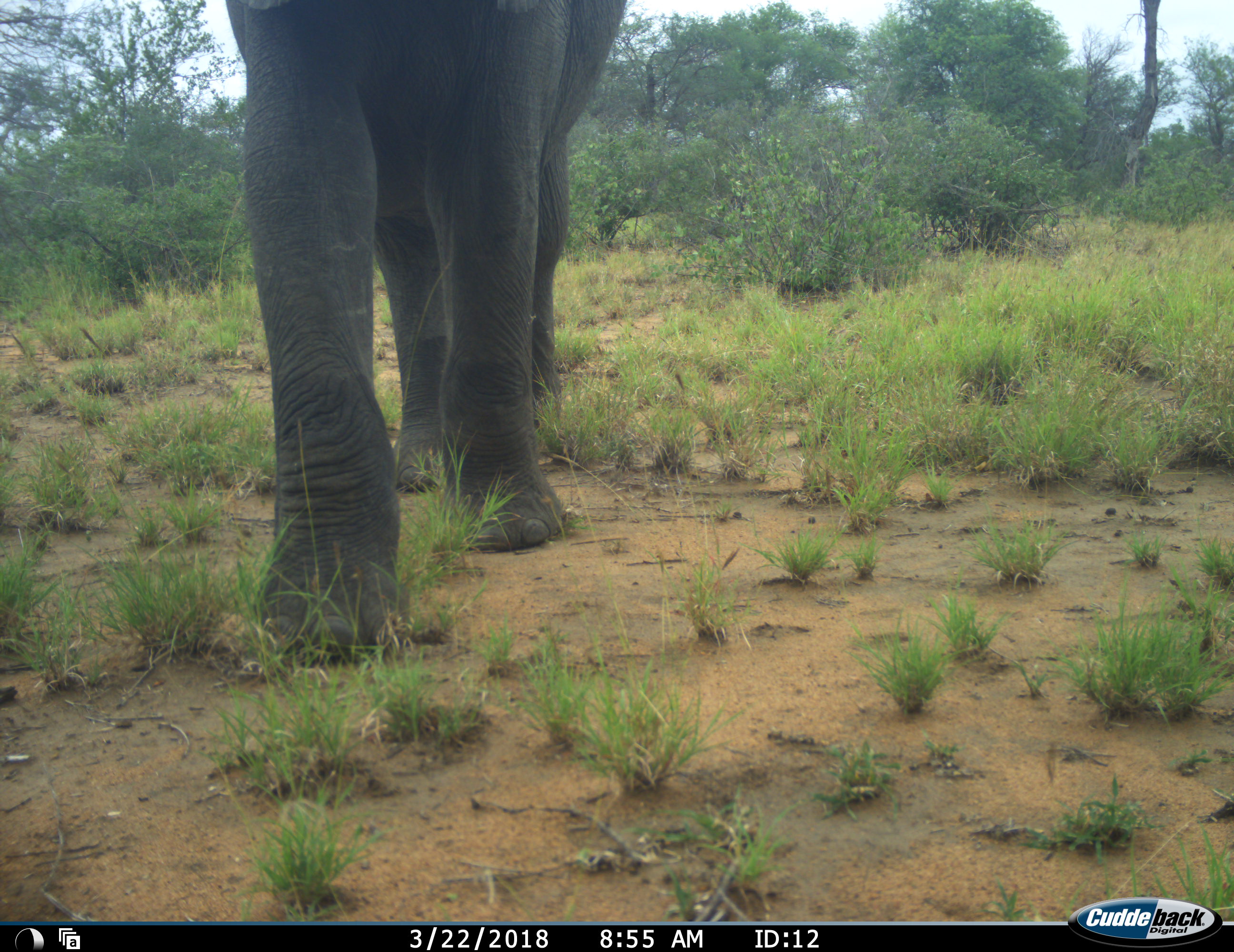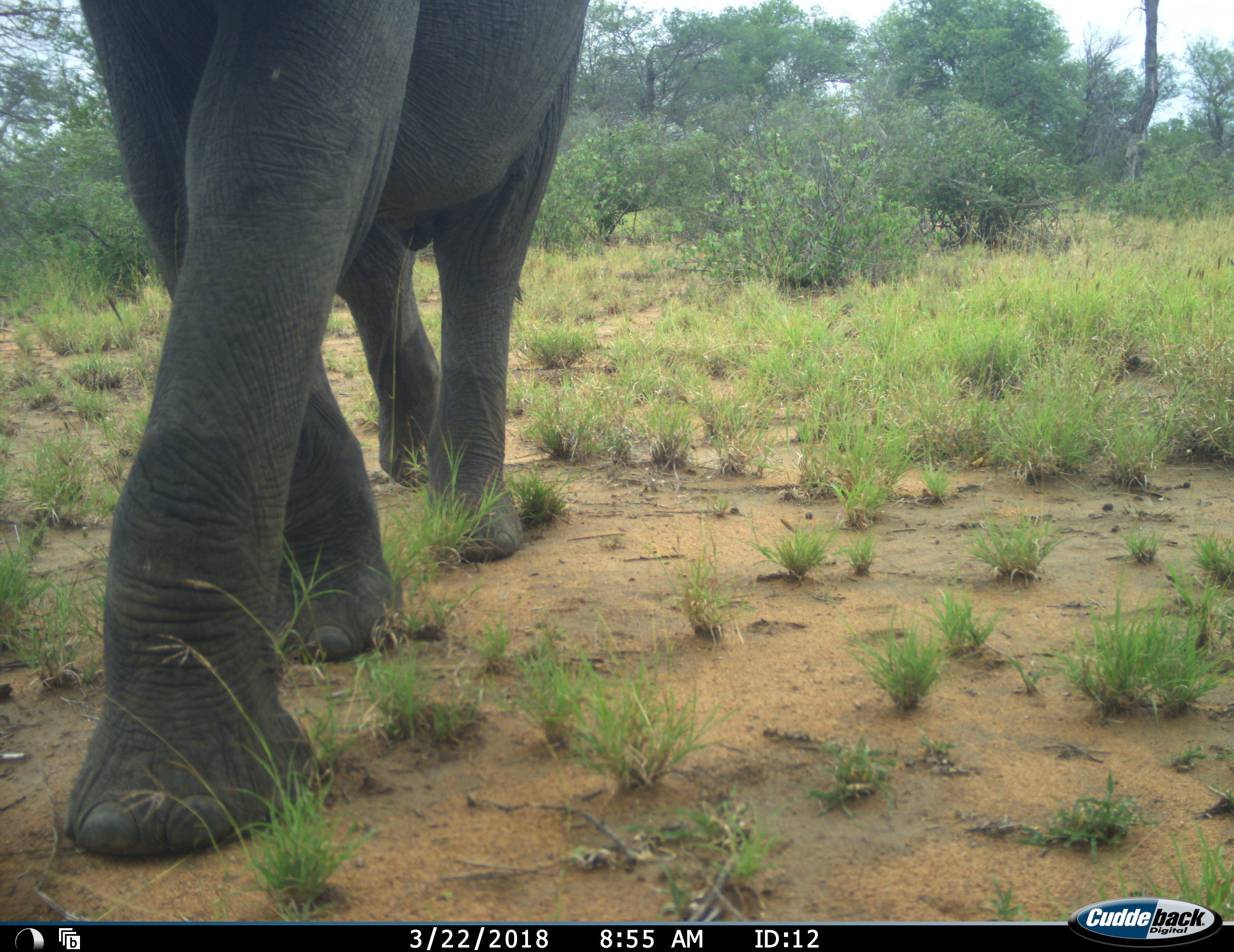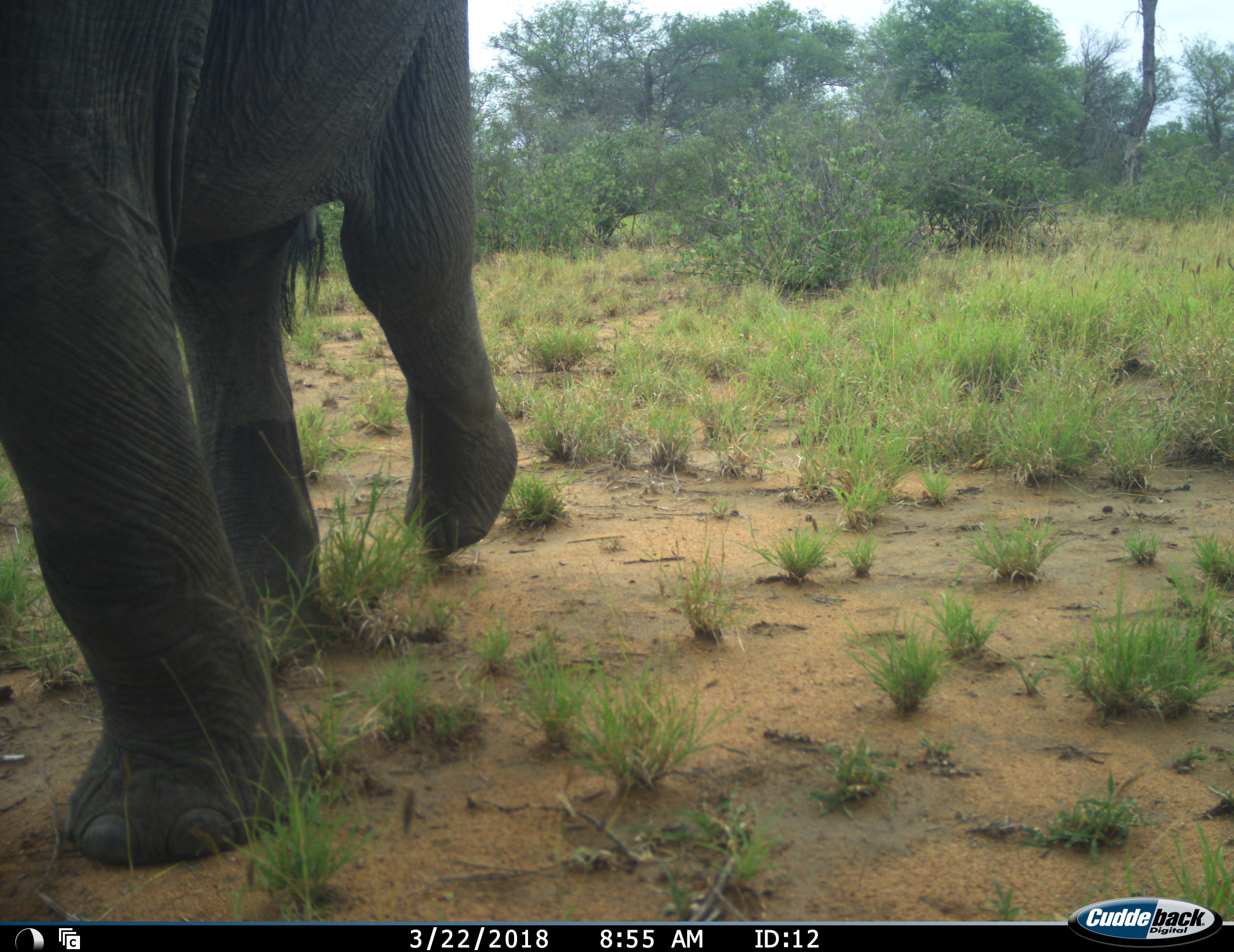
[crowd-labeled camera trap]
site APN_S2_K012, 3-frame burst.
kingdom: Animalia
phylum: Chordata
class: Mammalia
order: Proboscidea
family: Elephantidae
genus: Loxodonta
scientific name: Loxodonta africana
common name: african bush elephant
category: elephant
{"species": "elephant (african bush elephant) (Loxodonta africana)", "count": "1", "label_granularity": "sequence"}